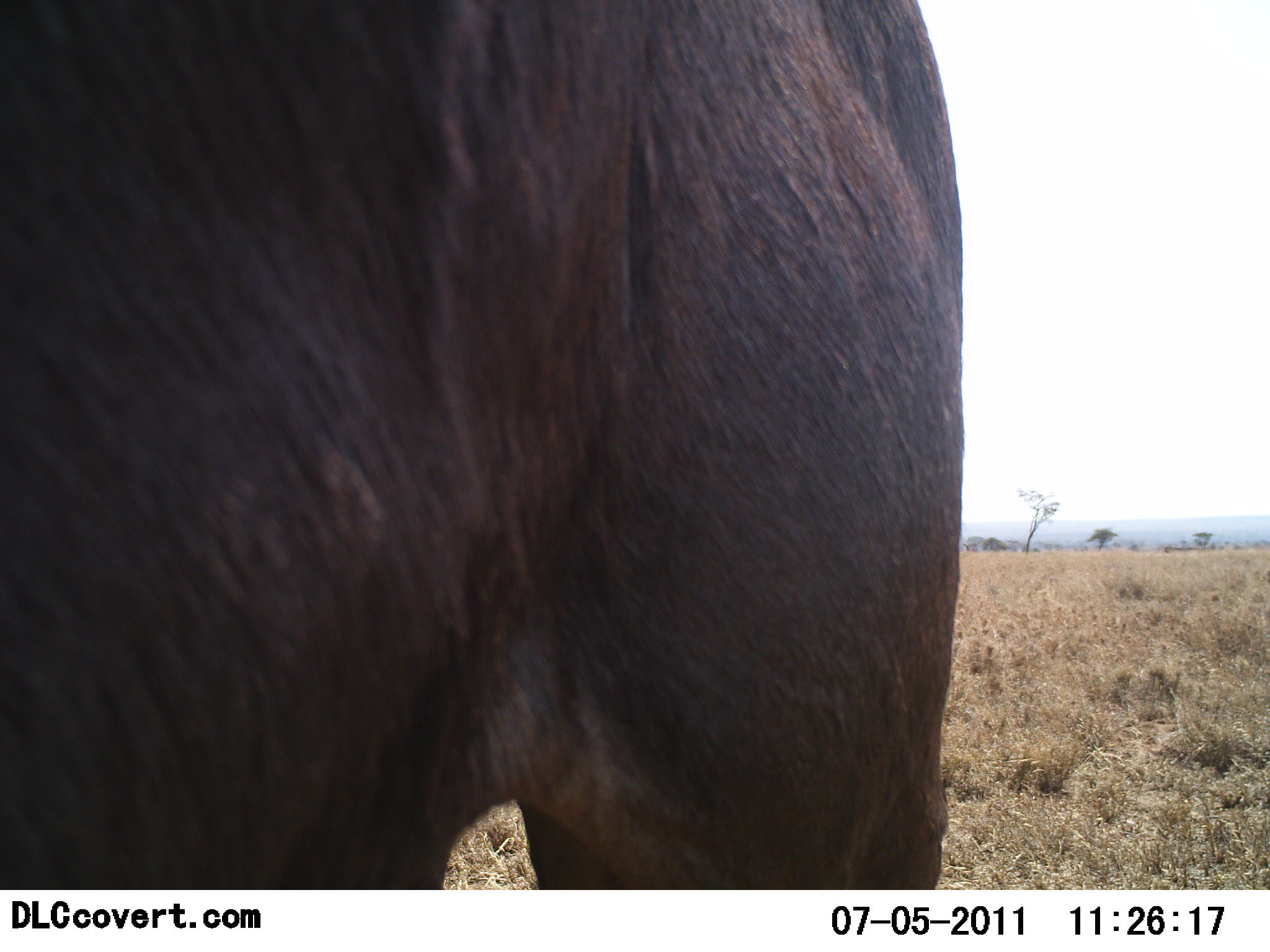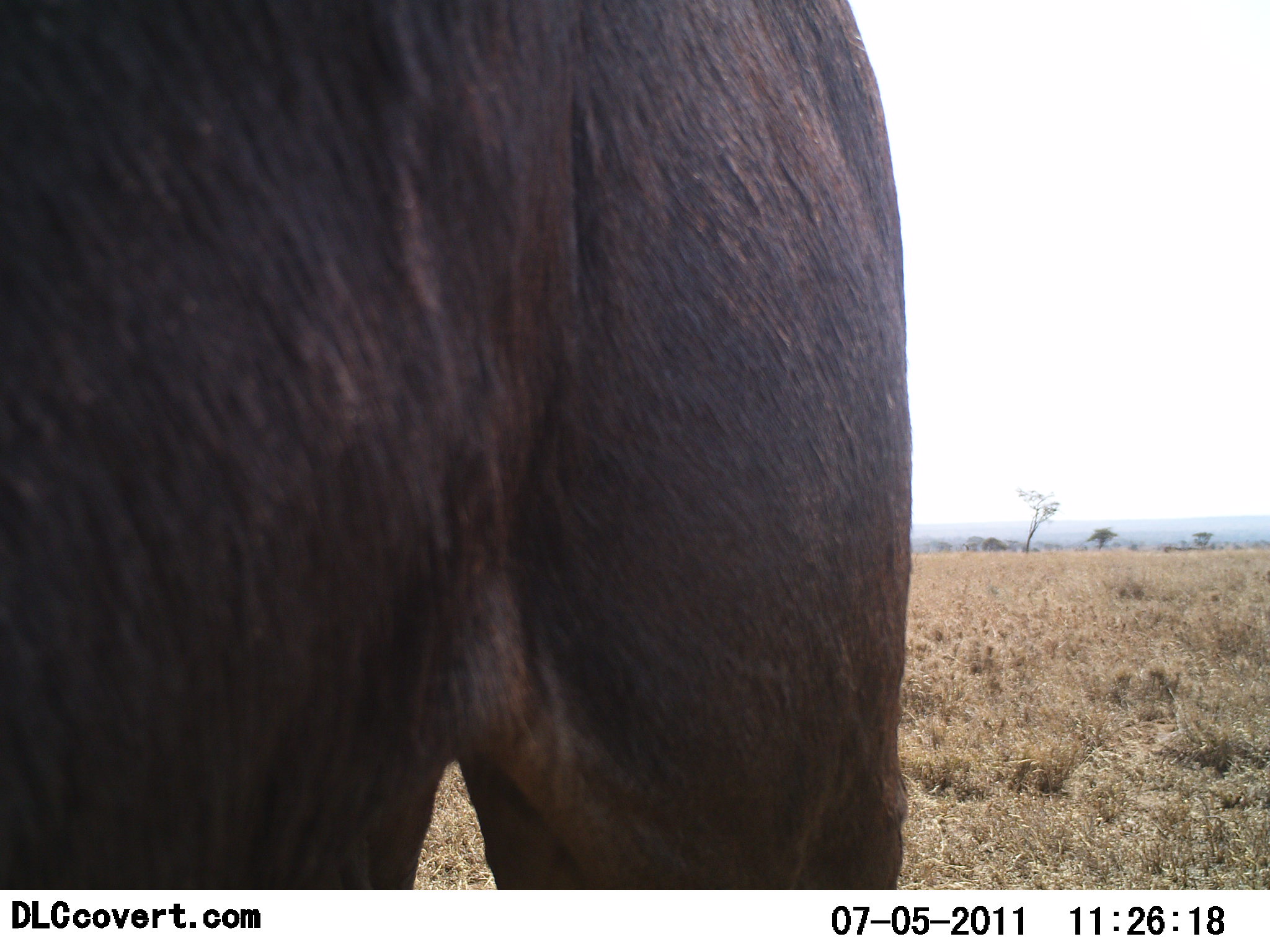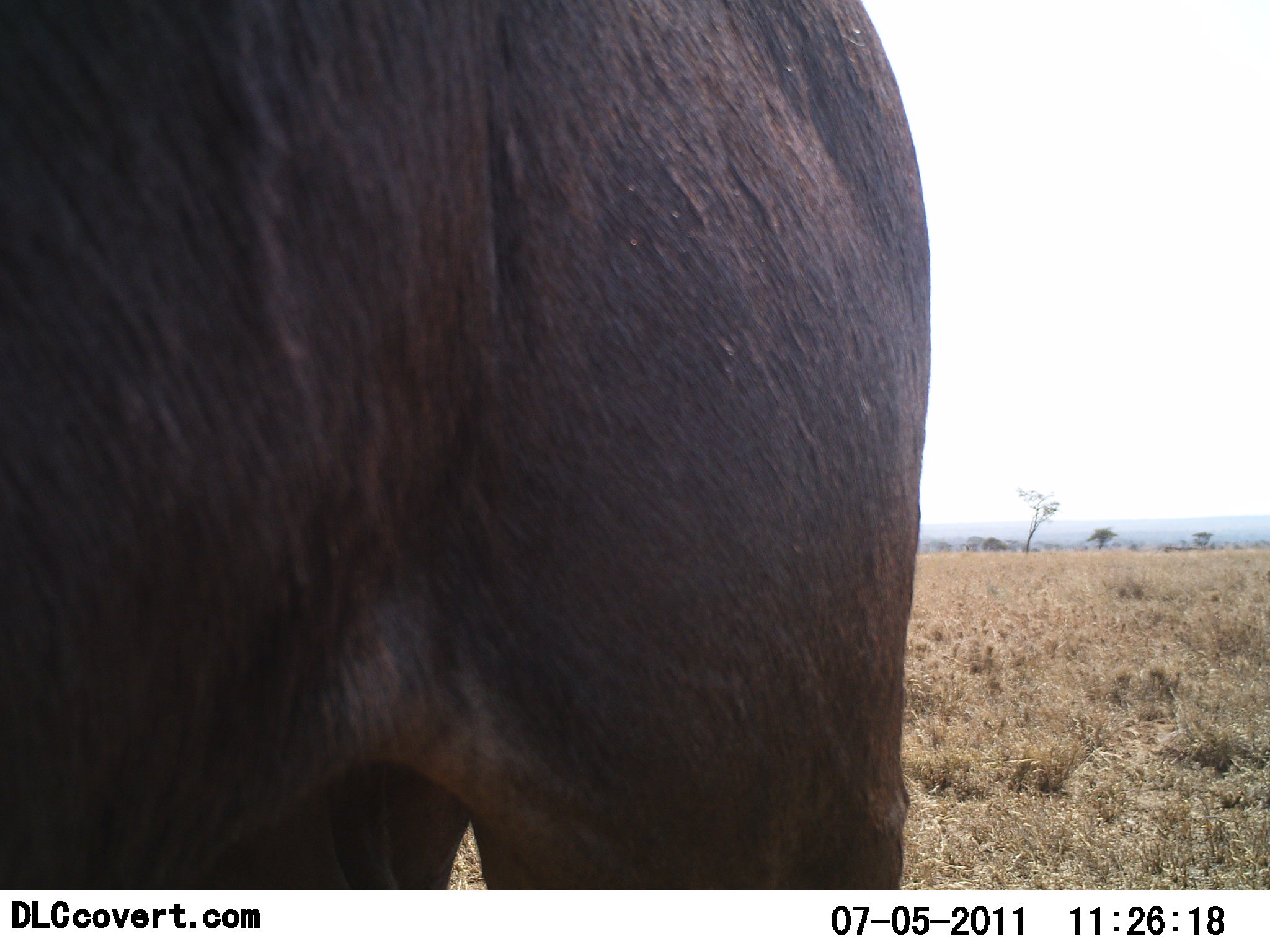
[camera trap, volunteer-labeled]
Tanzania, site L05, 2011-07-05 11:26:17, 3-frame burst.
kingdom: Animalia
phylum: Chordata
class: Mammalia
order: Artiodactyla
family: Bovidae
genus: Connochaetes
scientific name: Connochaetes taurinus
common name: blue wildebeest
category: wildebeest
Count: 1.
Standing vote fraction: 100%.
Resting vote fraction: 0%.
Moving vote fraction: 0%.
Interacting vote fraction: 0%.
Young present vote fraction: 0%.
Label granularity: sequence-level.